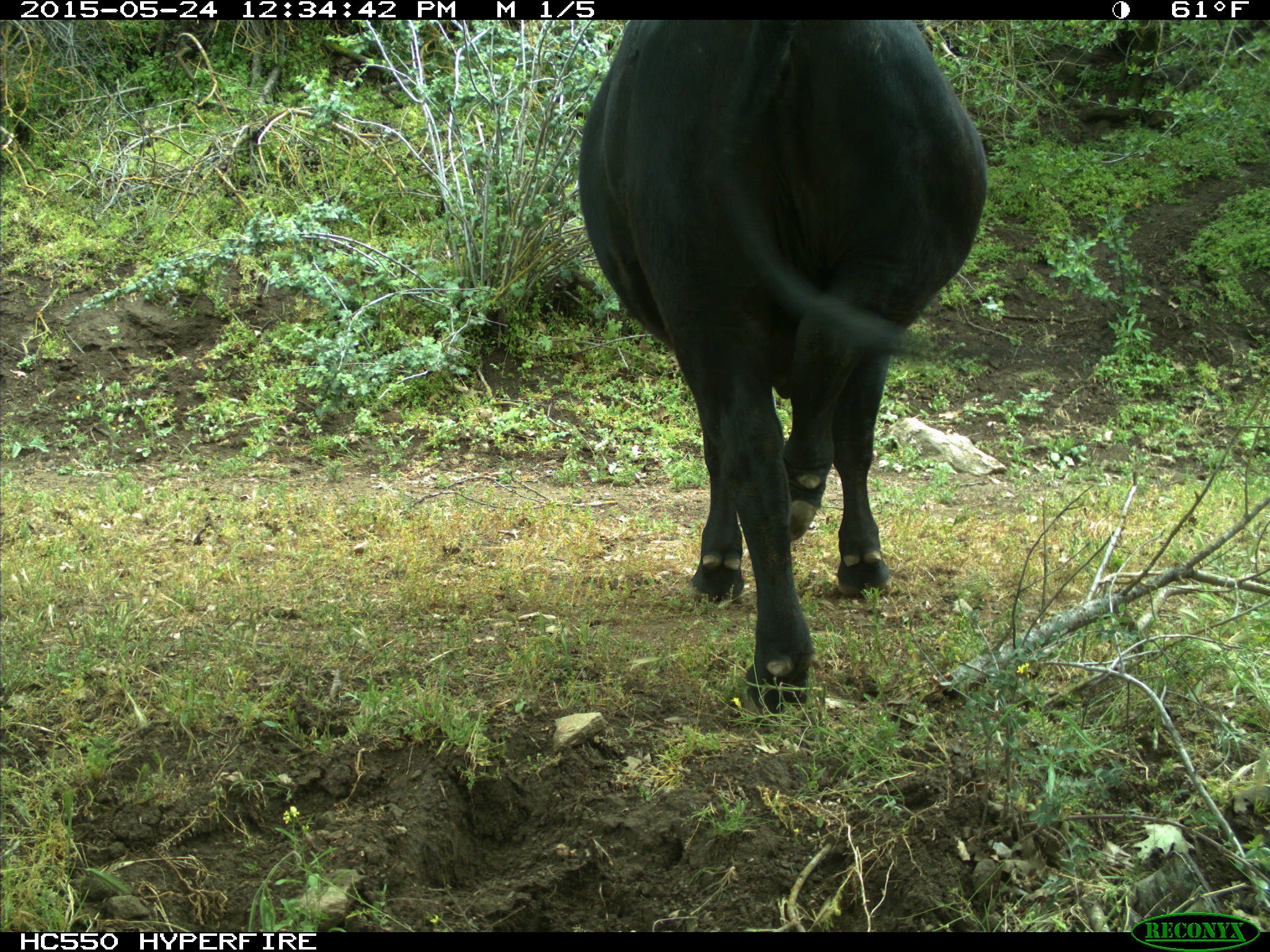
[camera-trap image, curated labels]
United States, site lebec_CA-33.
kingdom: Animalia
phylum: Chordata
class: Mammalia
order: Artiodactyla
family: Bovidae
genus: Bos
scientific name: Bos taurus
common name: domestic cow